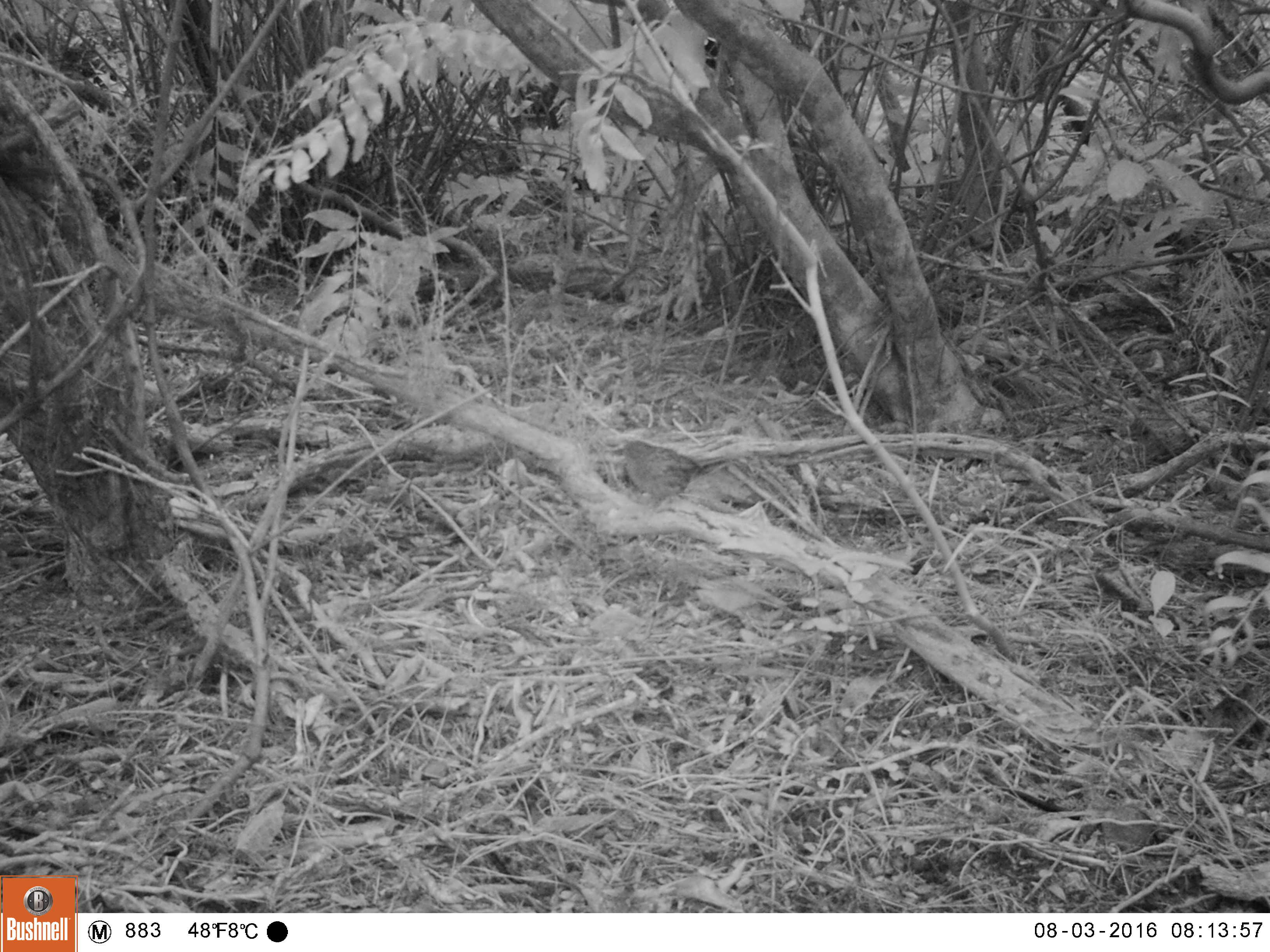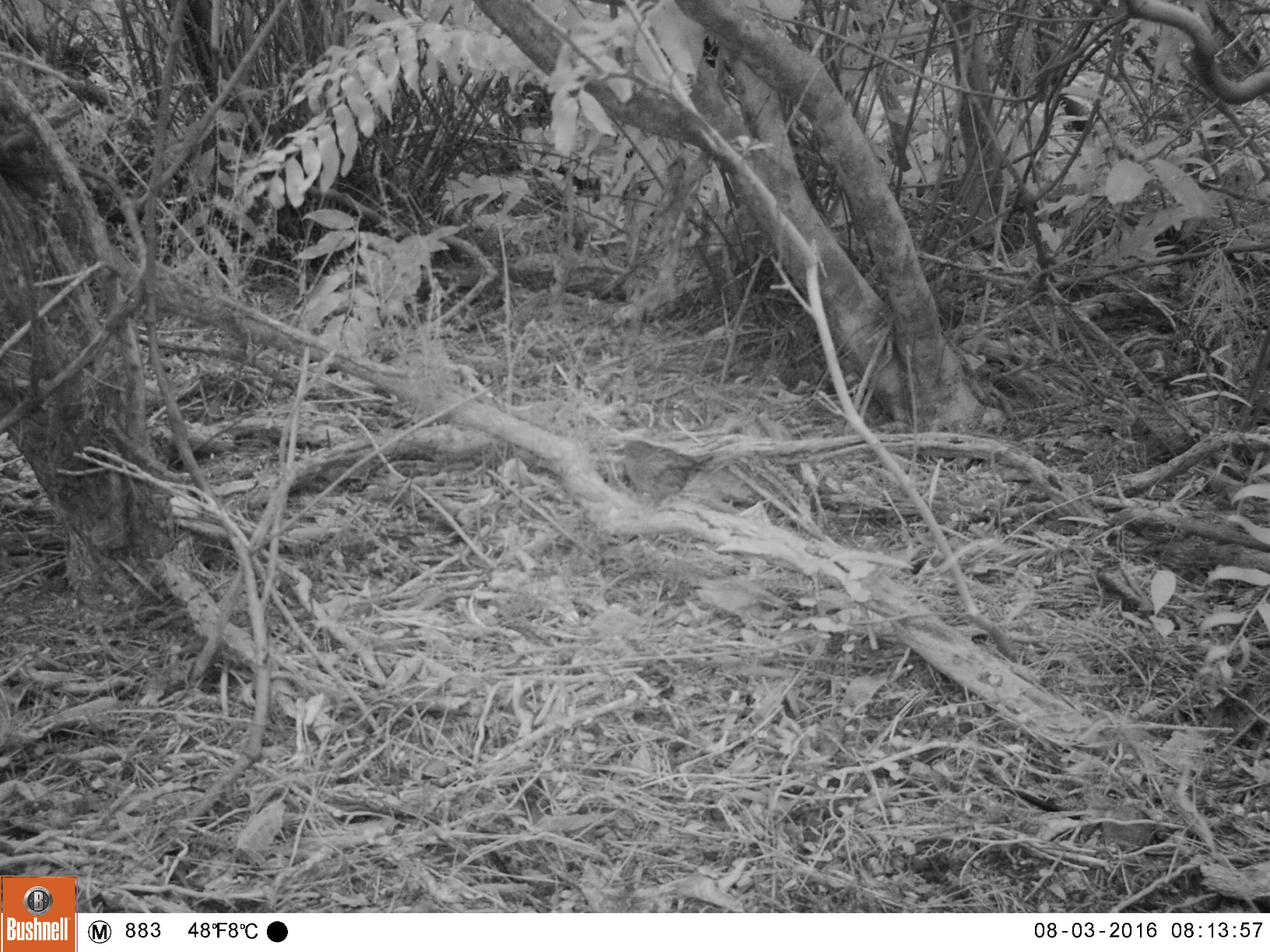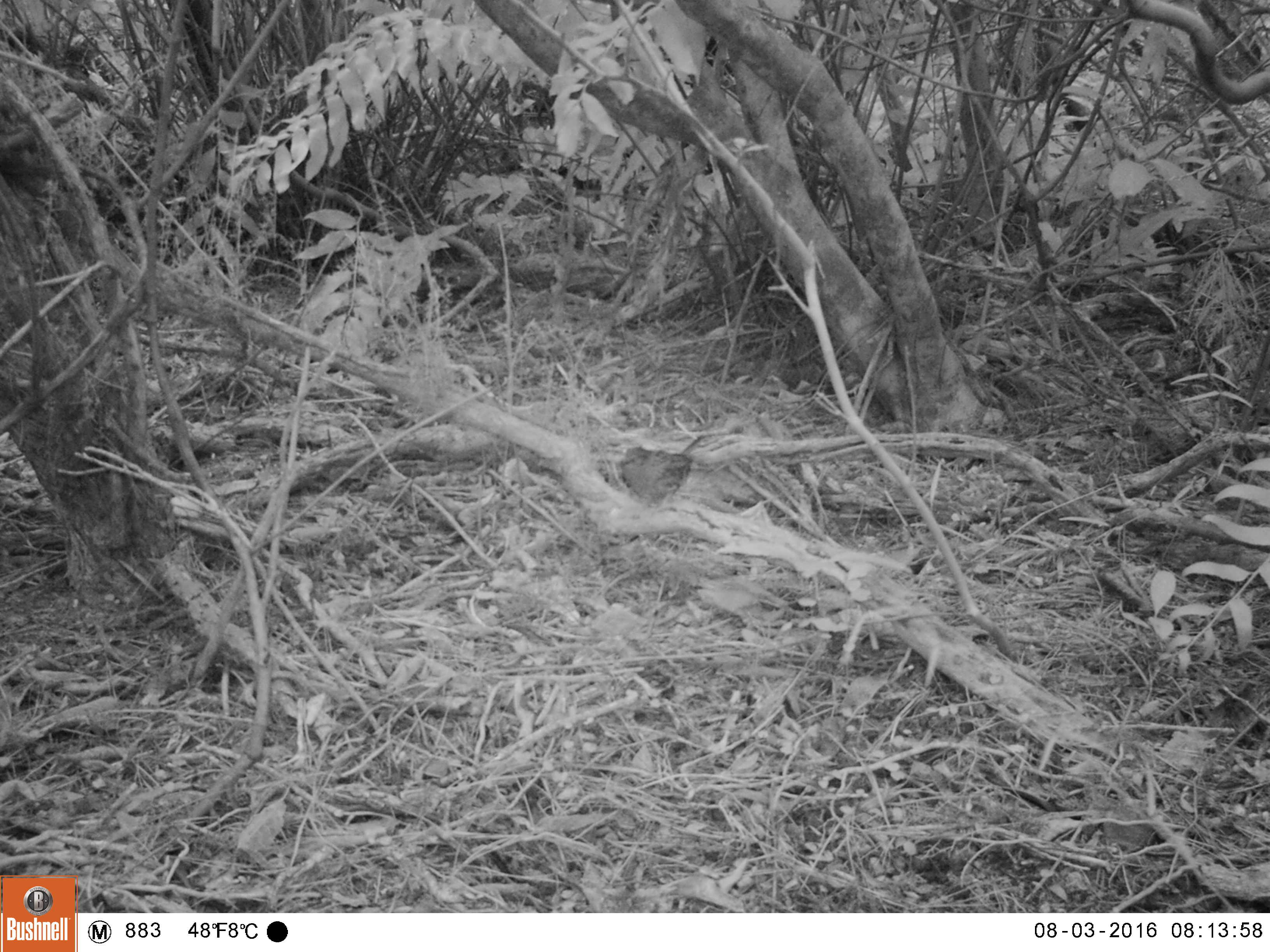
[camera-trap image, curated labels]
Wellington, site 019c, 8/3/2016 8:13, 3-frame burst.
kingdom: Animalia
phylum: Chordata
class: Aves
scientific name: Aves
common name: bird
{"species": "bird (Aves)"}